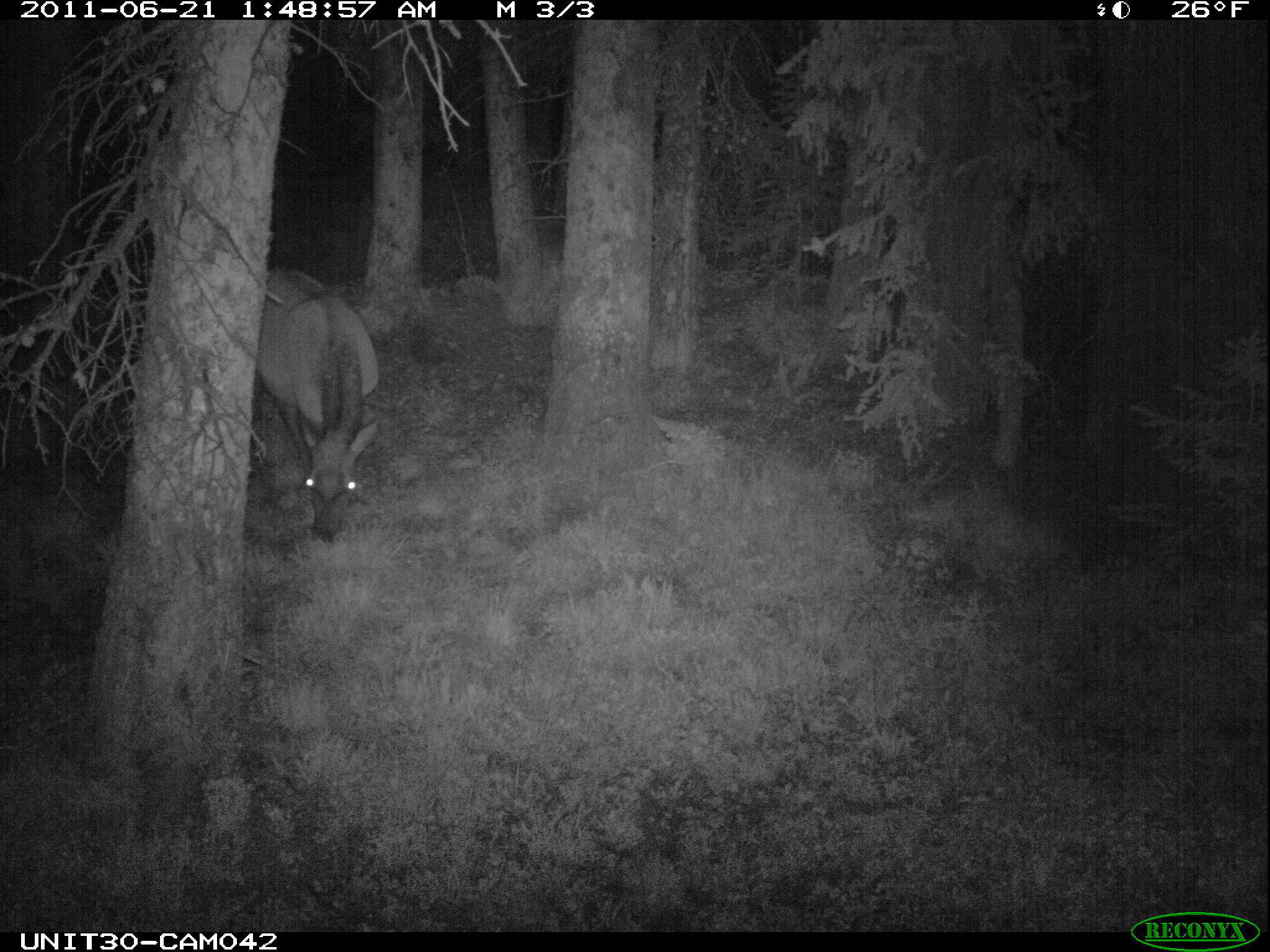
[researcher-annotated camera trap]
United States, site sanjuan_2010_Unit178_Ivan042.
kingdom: Animalia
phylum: Chordata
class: Mammalia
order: Artiodactyla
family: Cervidae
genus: Cervus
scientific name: Cervus elaphus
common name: red deer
Cervus elaphus (red deer).